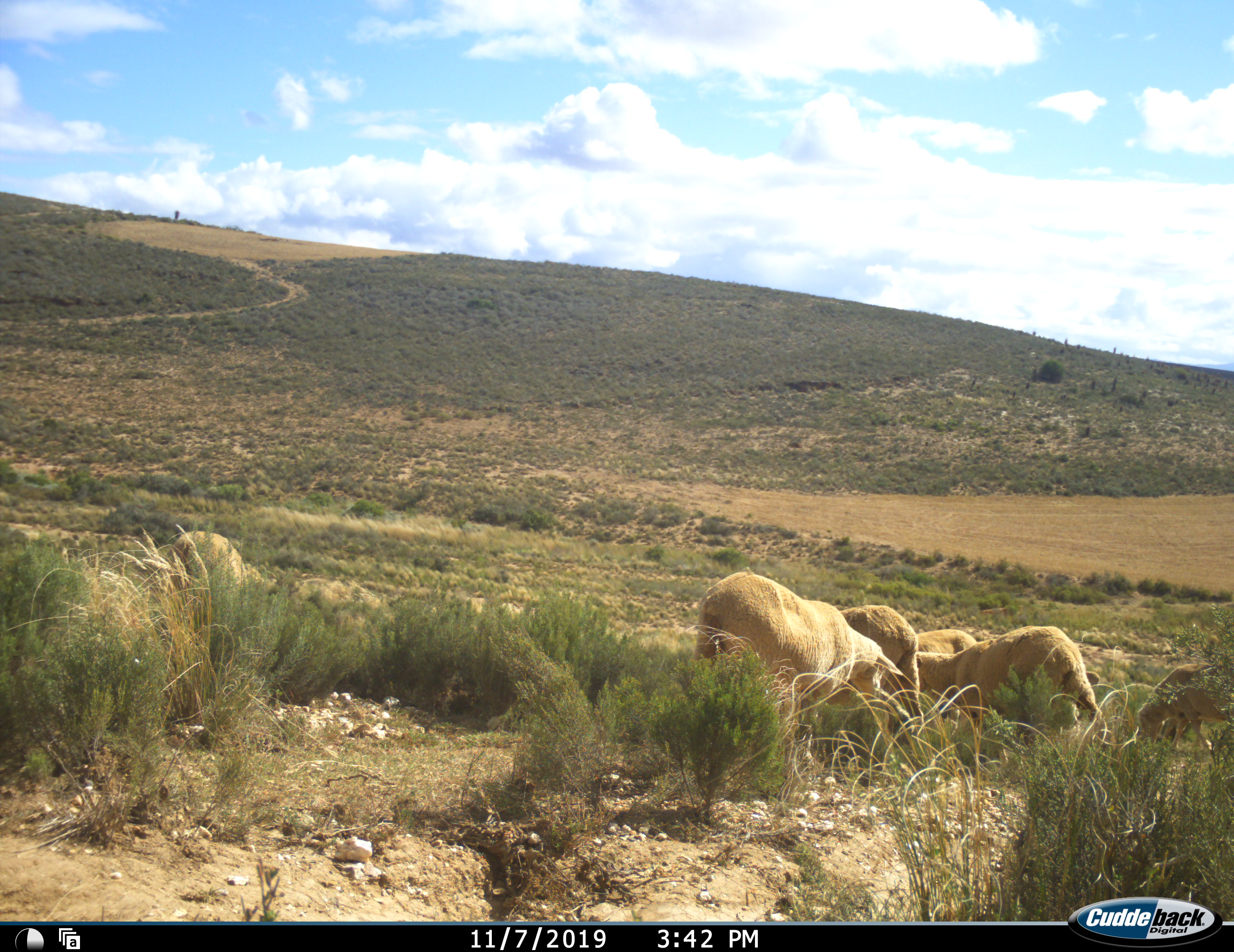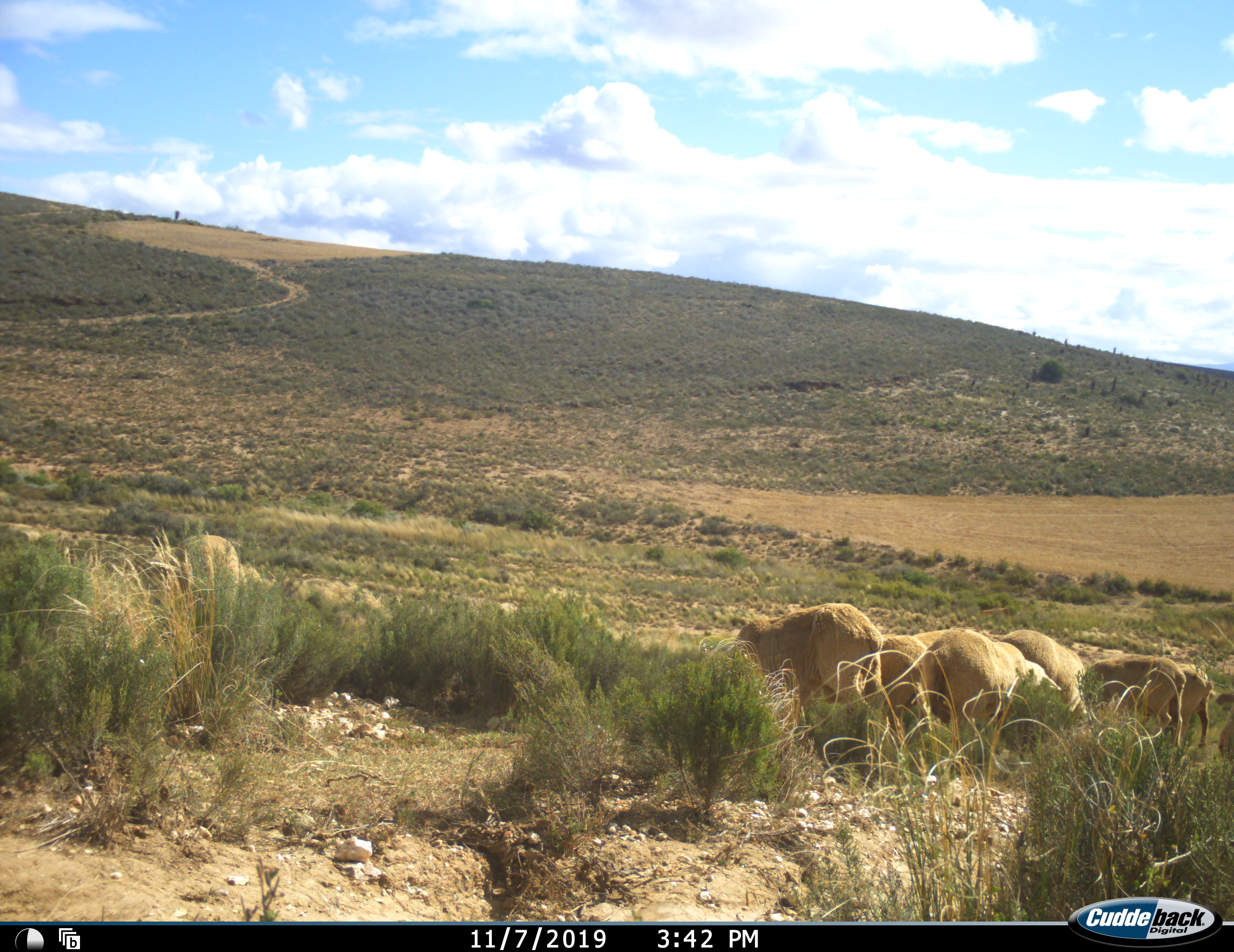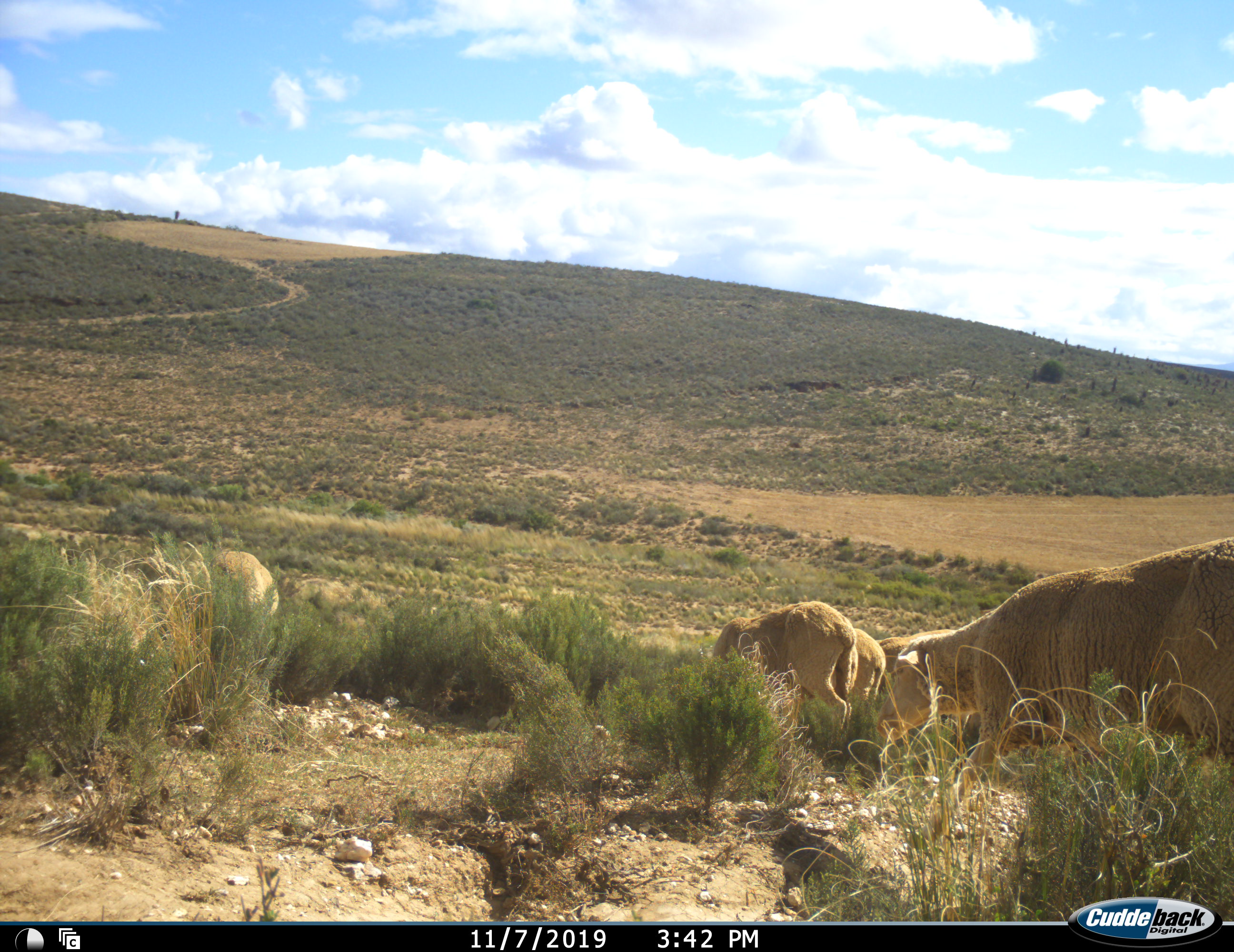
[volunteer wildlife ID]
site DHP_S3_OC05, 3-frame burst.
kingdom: Animalia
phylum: Chordata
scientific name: Vertebrata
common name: domestic animal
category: domesticanimal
Domesticanimal (domestic animal) (Vertebrata), count 7. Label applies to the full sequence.